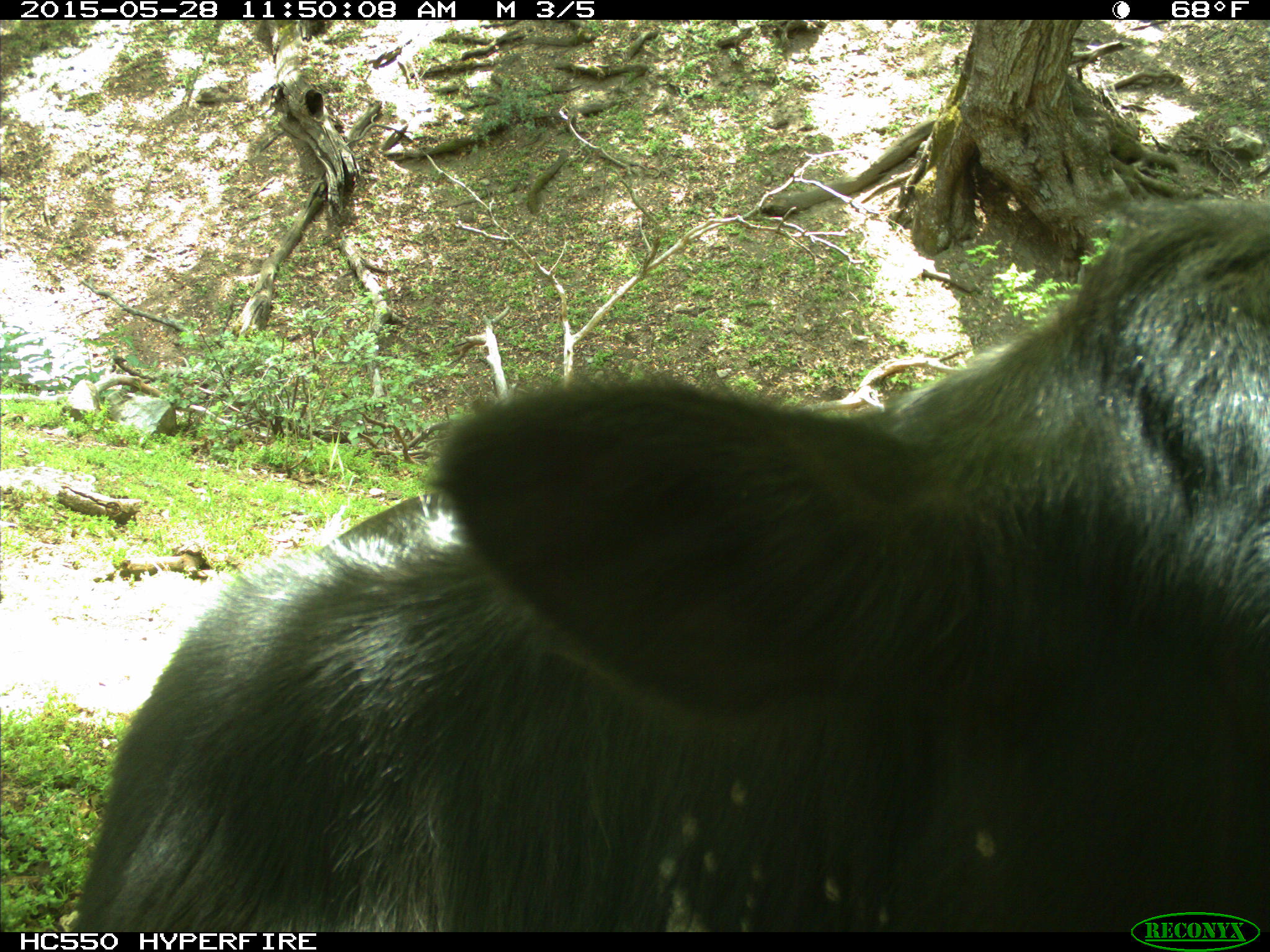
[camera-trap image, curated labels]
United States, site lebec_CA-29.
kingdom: Animalia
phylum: Chordata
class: Mammalia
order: Artiodactyla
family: Bovidae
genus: Bos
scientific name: Bos taurus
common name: domestic cow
Bos taurus (domestic cow).